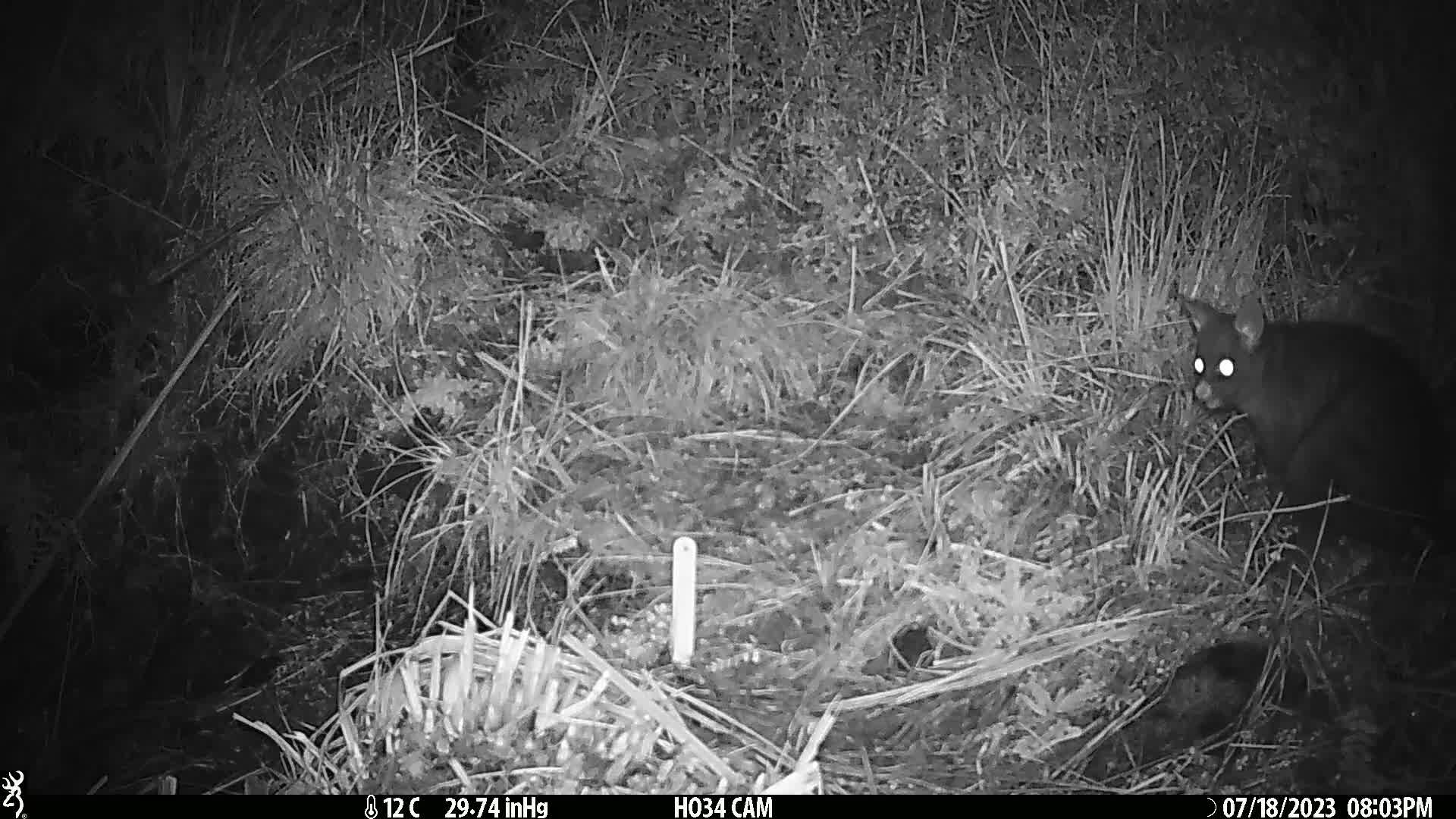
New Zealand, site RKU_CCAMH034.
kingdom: Animalia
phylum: Chordata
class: Mammalia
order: Diprotodontia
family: Phalangeridae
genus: Trichosurus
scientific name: Trichosurus vulpecula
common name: common brushtail possum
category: possum